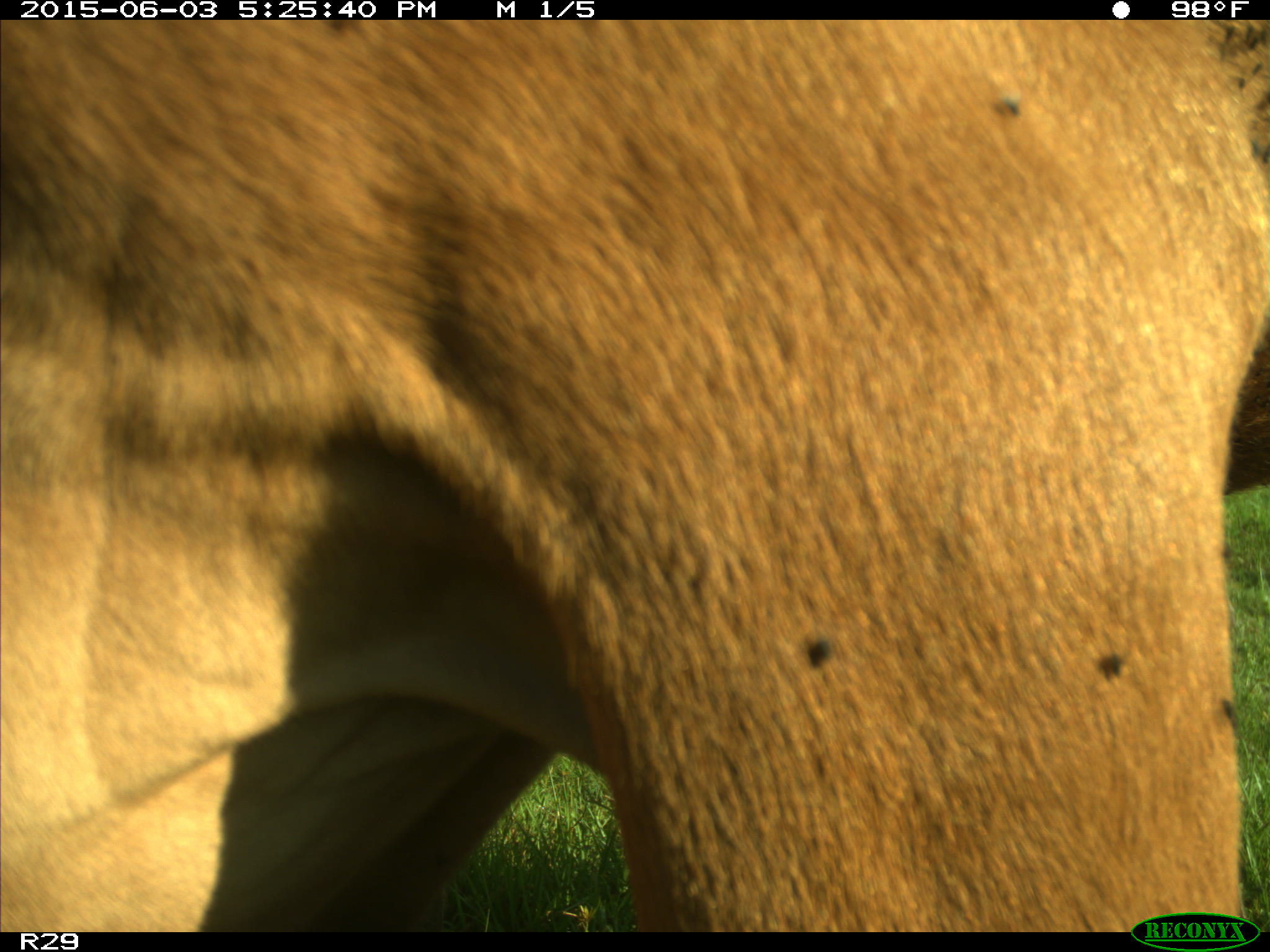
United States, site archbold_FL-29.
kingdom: Animalia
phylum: Chordata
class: Mammalia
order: Artiodactyla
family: Bovidae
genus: Bos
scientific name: Bos taurus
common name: domestic cow